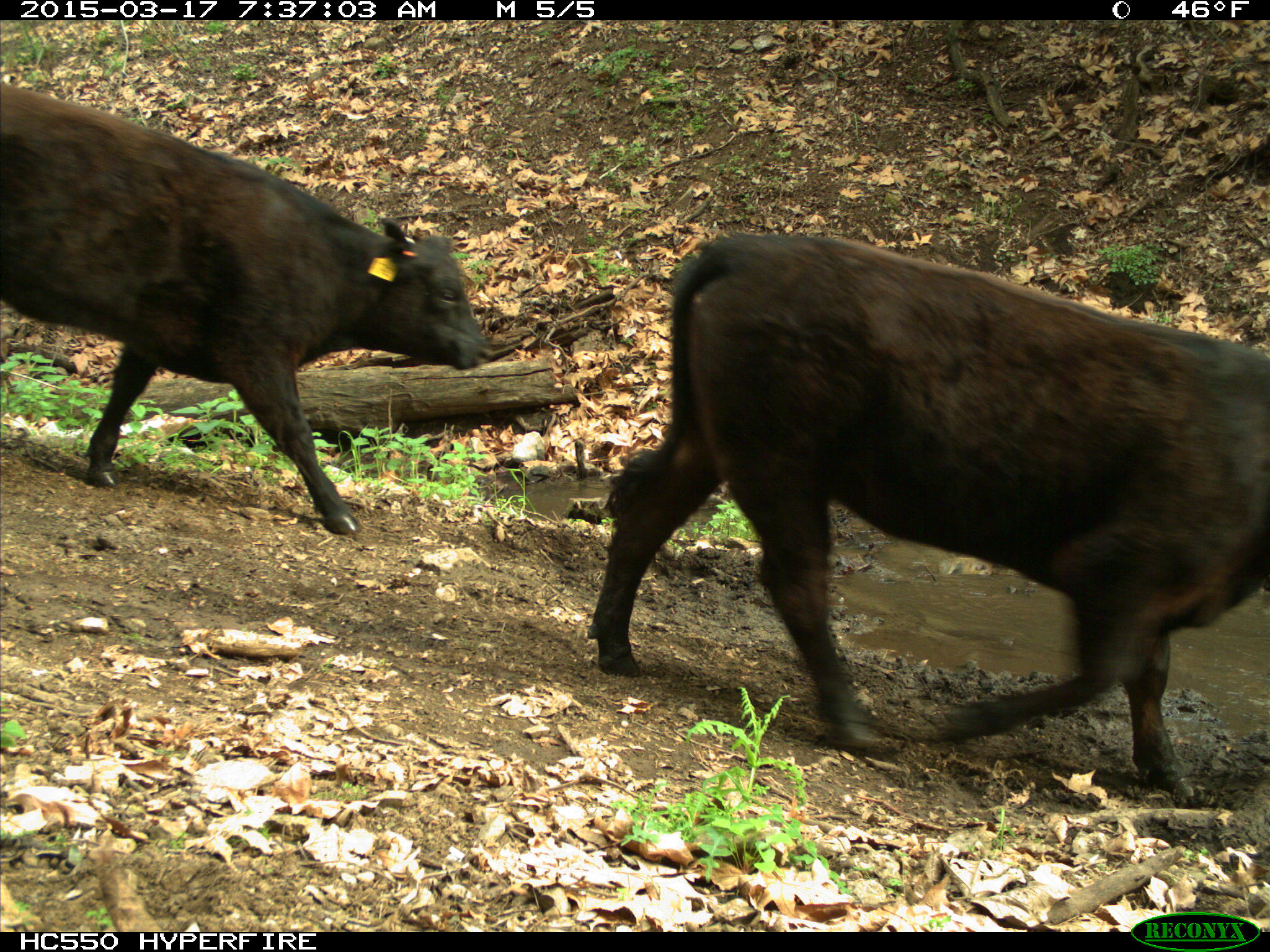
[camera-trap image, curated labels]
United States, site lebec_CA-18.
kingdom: Animalia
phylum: Chordata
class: Mammalia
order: Artiodactyla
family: Bovidae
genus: Bos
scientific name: Bos taurus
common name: domestic cow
Bos taurus (domestic cow).